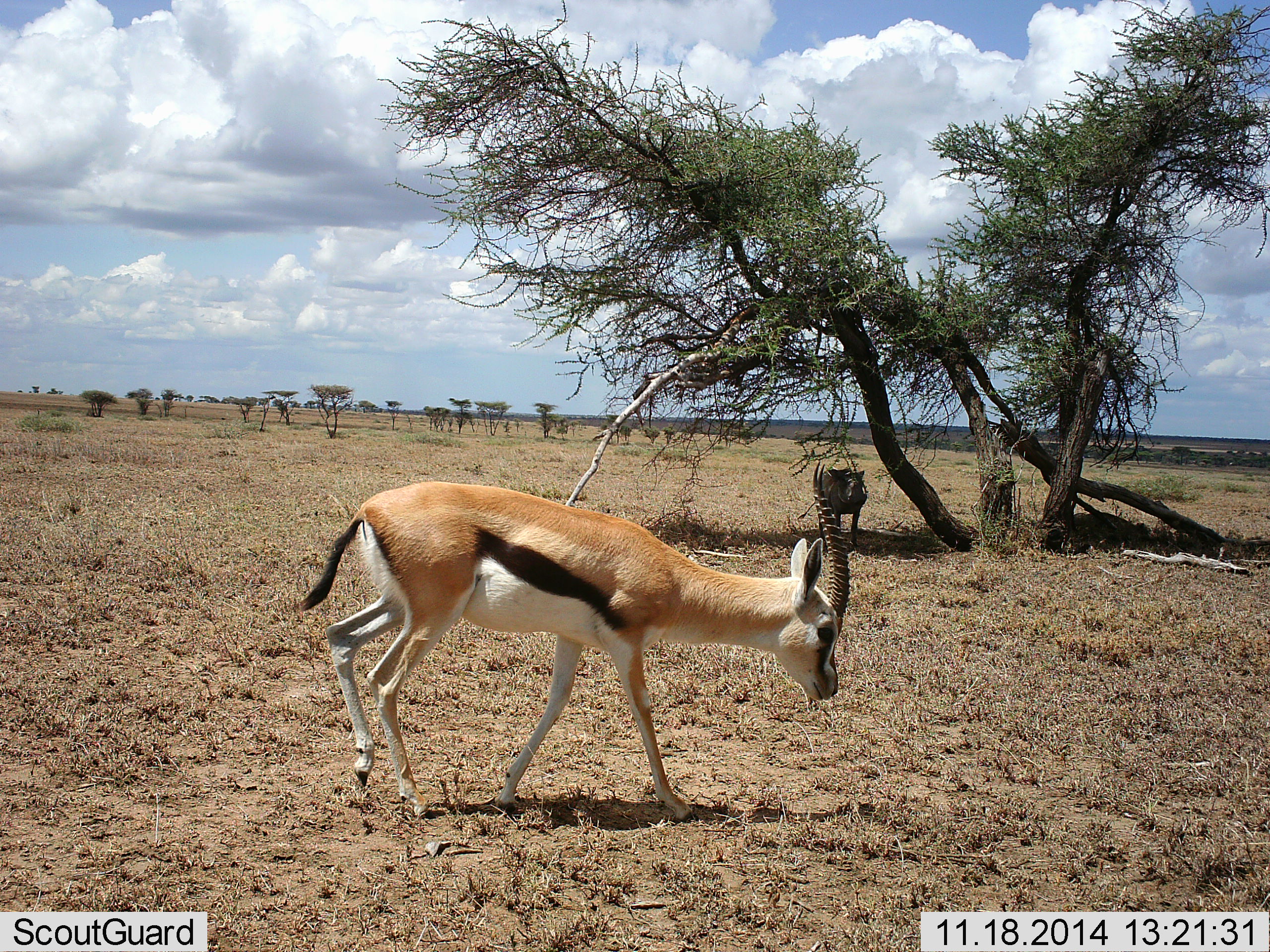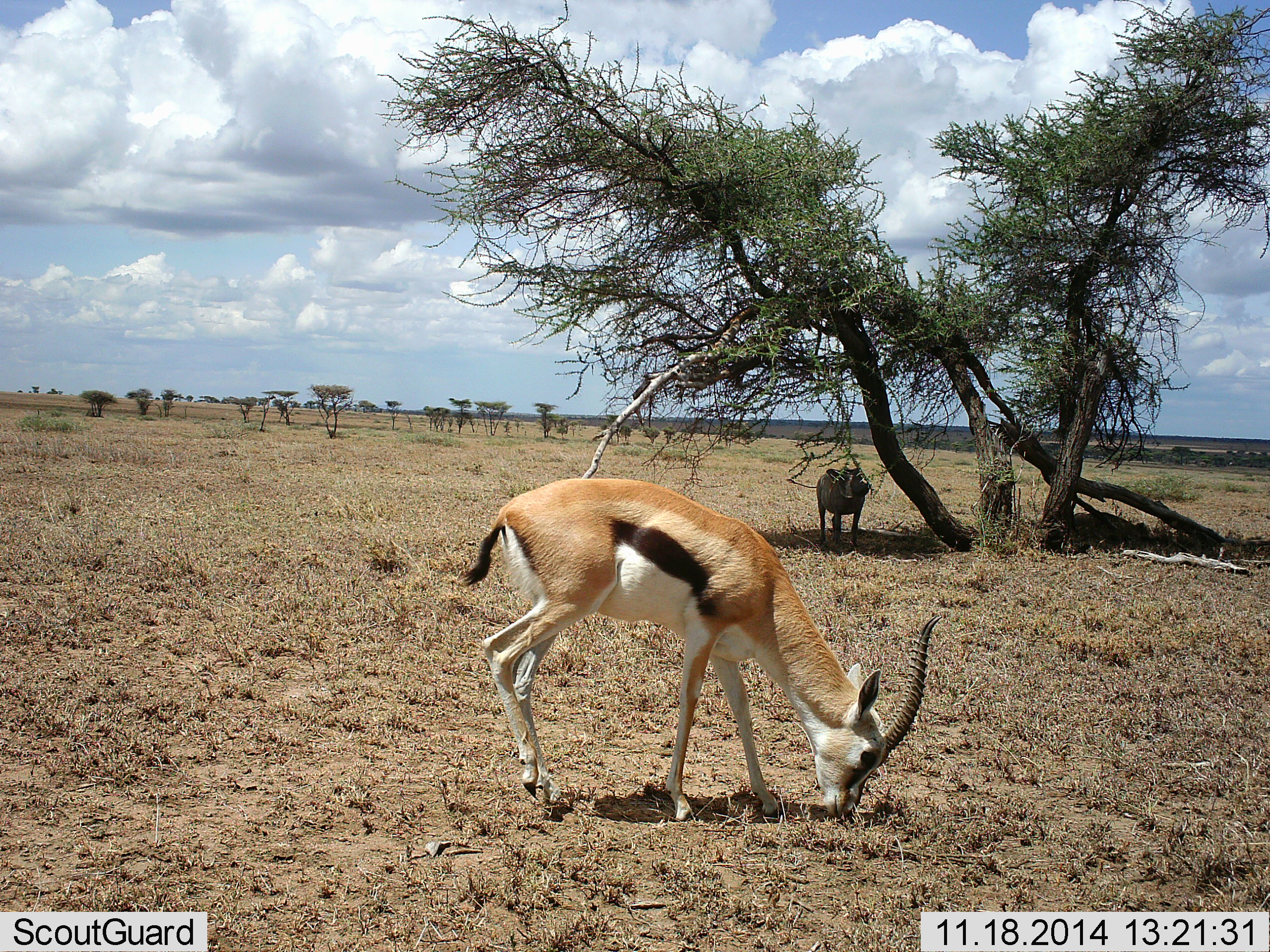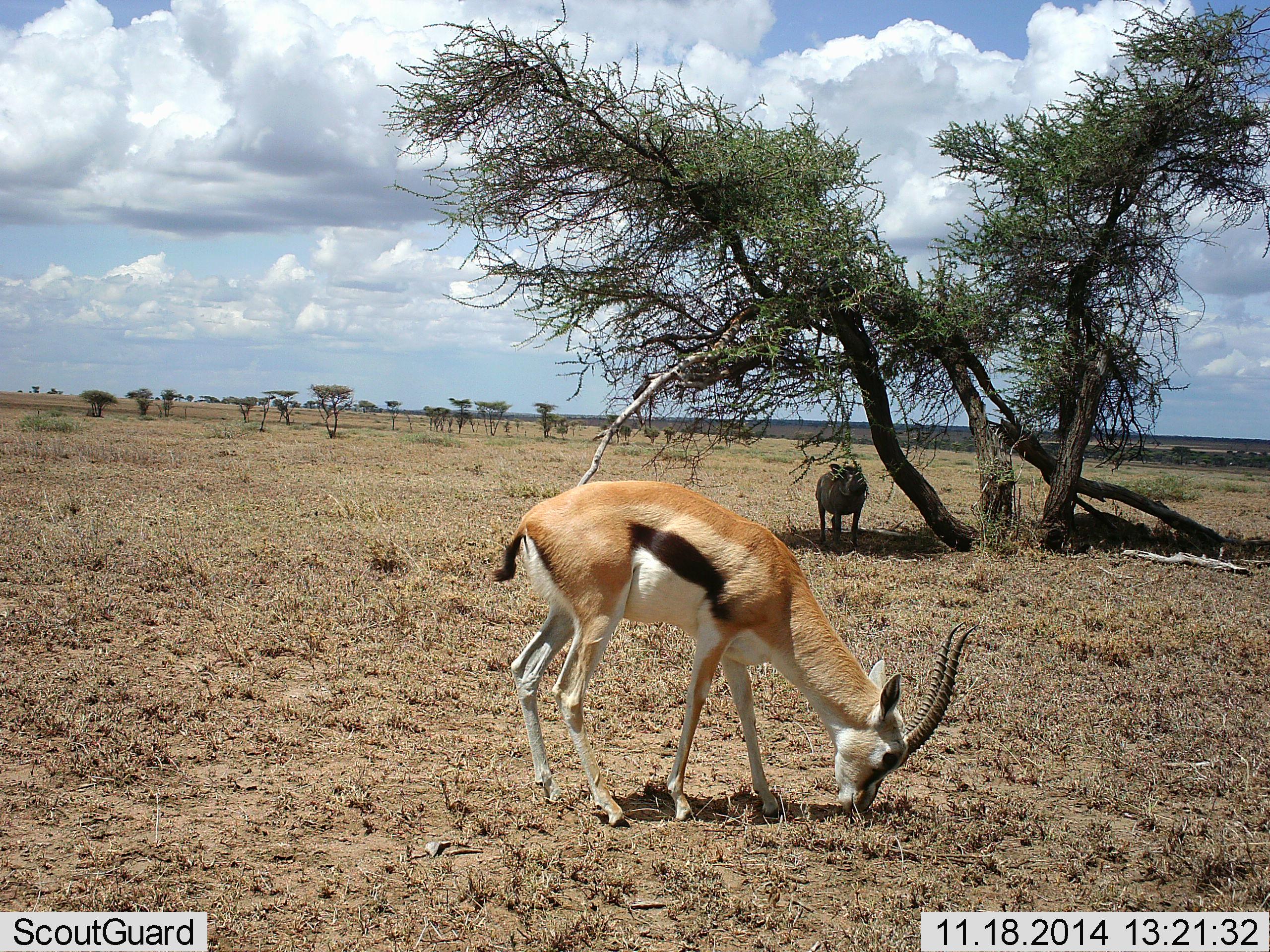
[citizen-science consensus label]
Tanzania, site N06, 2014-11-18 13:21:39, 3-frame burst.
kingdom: Animalia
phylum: Chordata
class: Mammalia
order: Artiodactyla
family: Bovidae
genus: Eudorcas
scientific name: Eudorcas thomsonii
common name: thomson's gazelle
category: gazellethomsons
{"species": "gazellethomsons (thomson's gazelle) (Eudorcas thomsonii)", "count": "1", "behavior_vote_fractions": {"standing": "14%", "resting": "0%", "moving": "9%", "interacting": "0%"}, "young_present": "0%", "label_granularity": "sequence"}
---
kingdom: Animalia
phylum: Chordata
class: Mammalia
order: Artiodactyla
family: Suidae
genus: Phacochoerus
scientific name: Phacochoerus africanus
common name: warthog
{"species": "warthog (Phacochoerus africanus)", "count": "1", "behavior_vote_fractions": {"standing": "70%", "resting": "10%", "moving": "0%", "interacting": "0%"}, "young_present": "0%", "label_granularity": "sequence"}